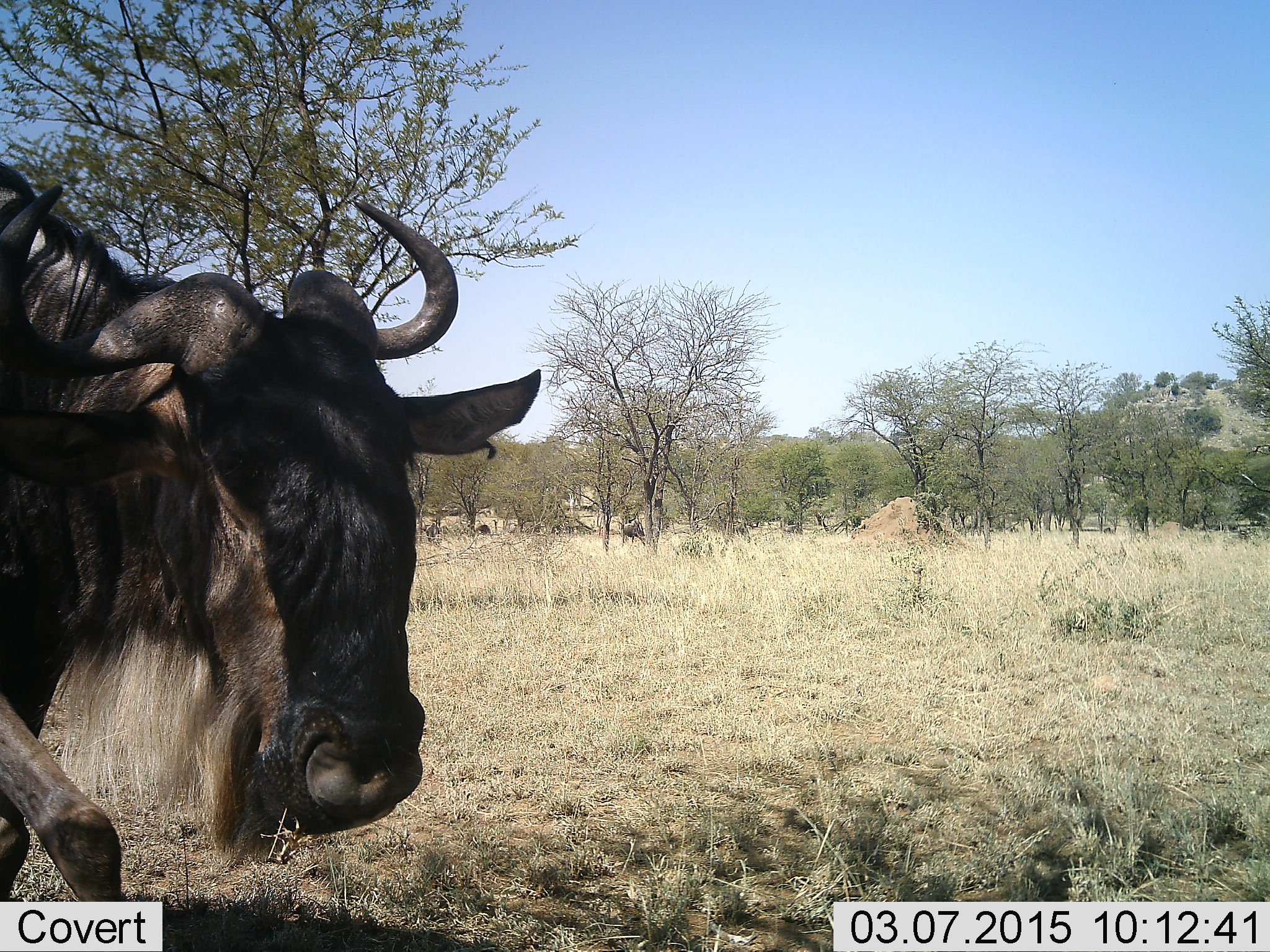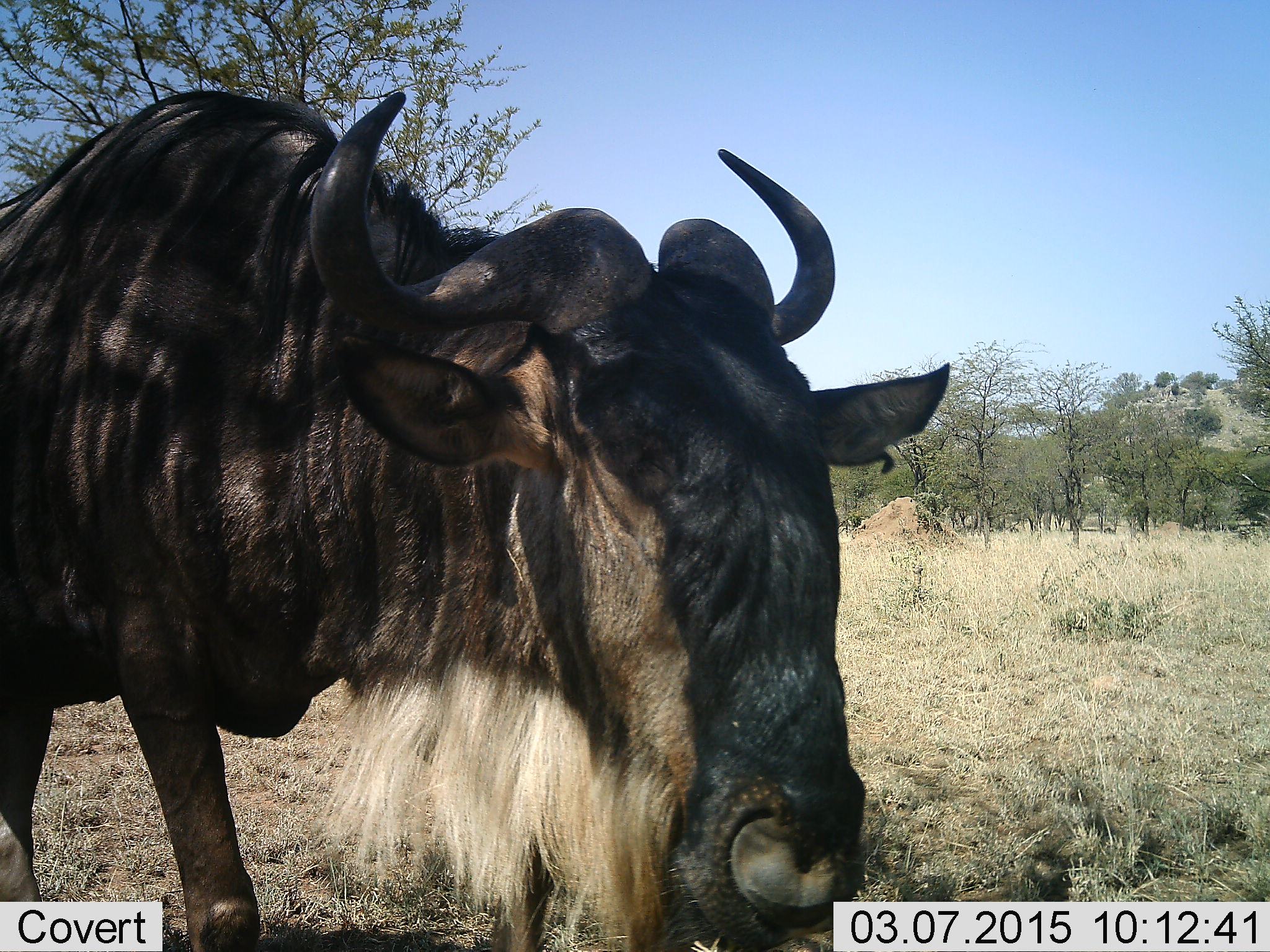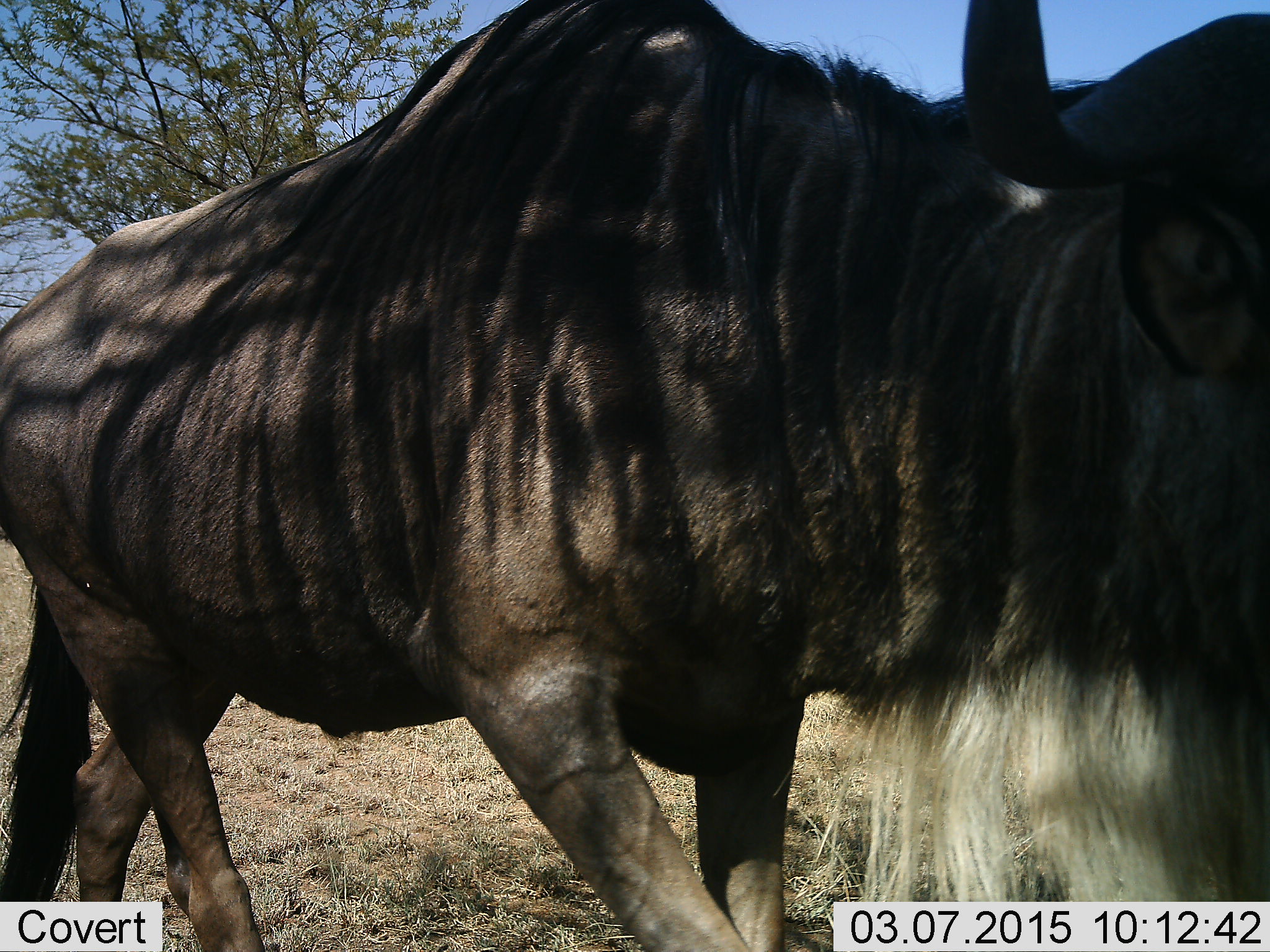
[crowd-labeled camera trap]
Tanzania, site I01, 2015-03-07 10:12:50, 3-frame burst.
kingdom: Animalia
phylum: Chordata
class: Mammalia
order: Artiodactyla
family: Bovidae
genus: Connochaetes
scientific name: Connochaetes taurinus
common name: blue wildebeest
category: wildebeest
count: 1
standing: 30%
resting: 0%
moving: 80%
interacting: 0%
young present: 0%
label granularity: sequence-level